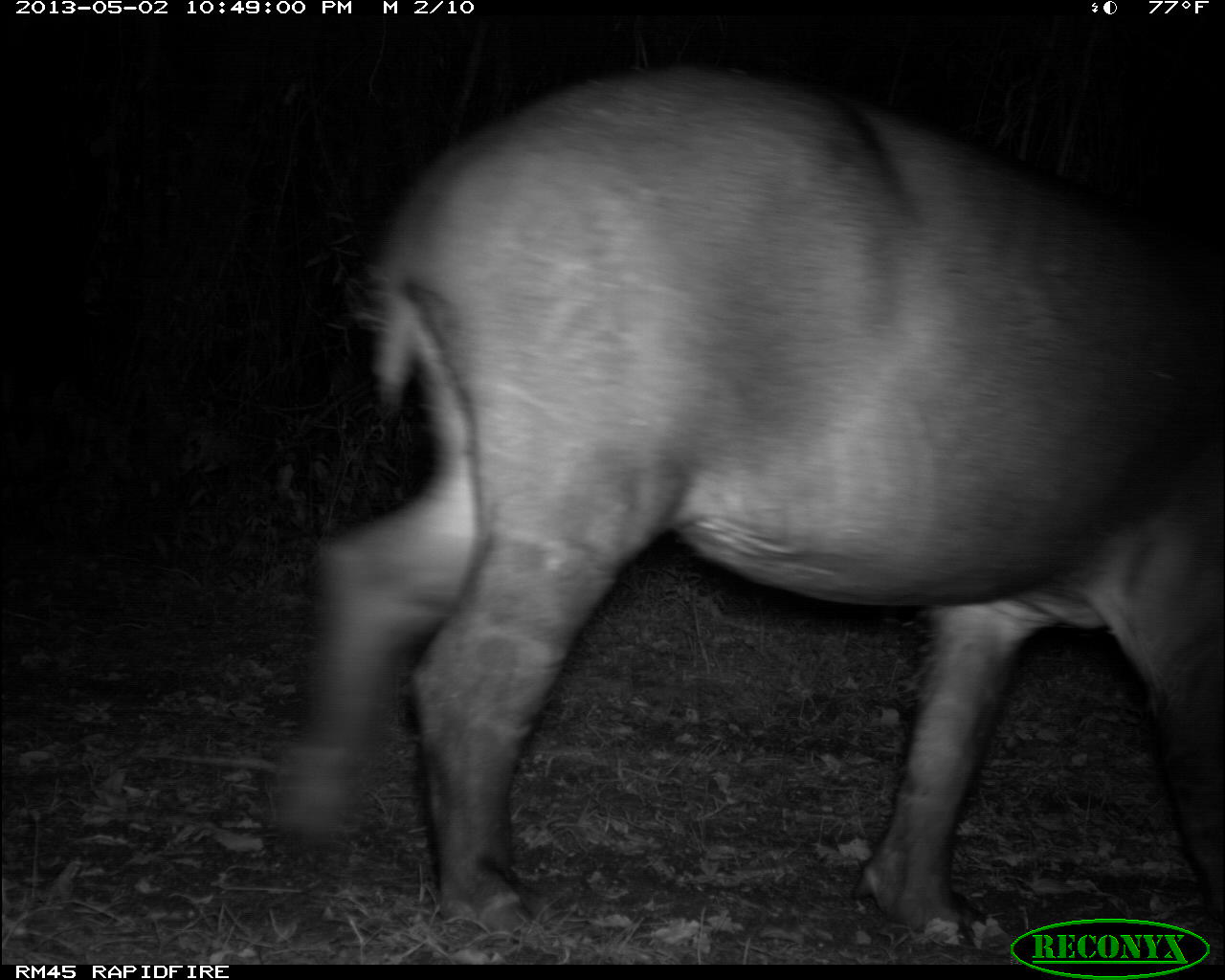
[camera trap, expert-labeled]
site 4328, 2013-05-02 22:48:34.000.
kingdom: Animalia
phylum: Chordata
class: Mammalia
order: Perissodactyla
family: Tapiridae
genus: Tapirus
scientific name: Tapirus bairdii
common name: baird's tapir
Tapirus bairdii (baird's tapir), count 1, sex female.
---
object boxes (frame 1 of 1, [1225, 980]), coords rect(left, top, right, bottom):
tapirus bairdii: rect(275, 62, 1225, 950)